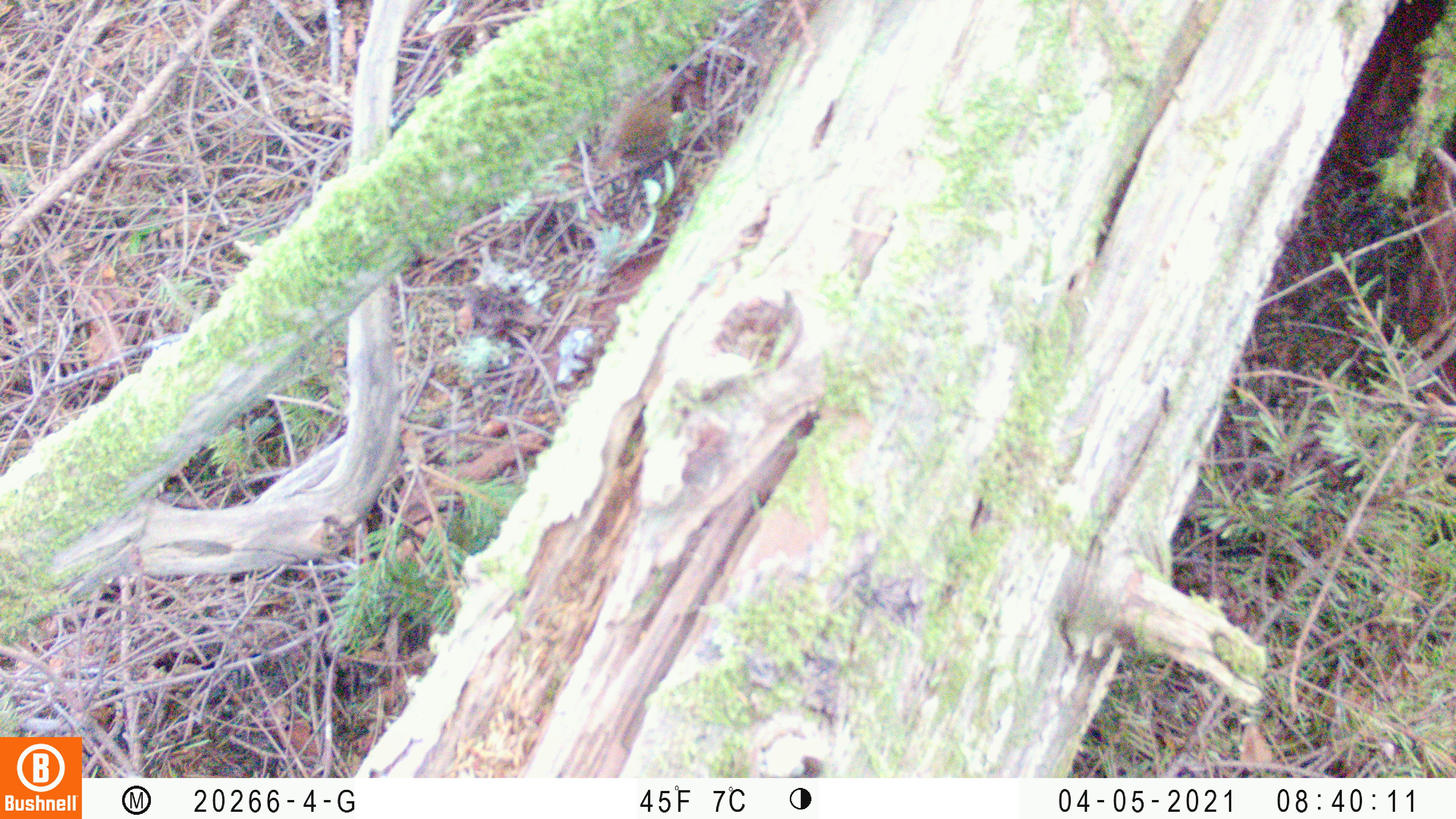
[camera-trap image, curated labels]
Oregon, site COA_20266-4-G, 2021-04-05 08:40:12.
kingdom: Animalia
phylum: Chordata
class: Aves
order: Passeriformes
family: Troglodytidae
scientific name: Troglodytidae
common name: wrens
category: troglodytidae family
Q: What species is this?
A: Troglodytidae family (wrens) (Troglodytidae).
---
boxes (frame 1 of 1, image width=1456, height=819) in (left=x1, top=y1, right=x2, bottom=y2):
troglodytidae family: (left=572, top=55, right=721, bottom=199)